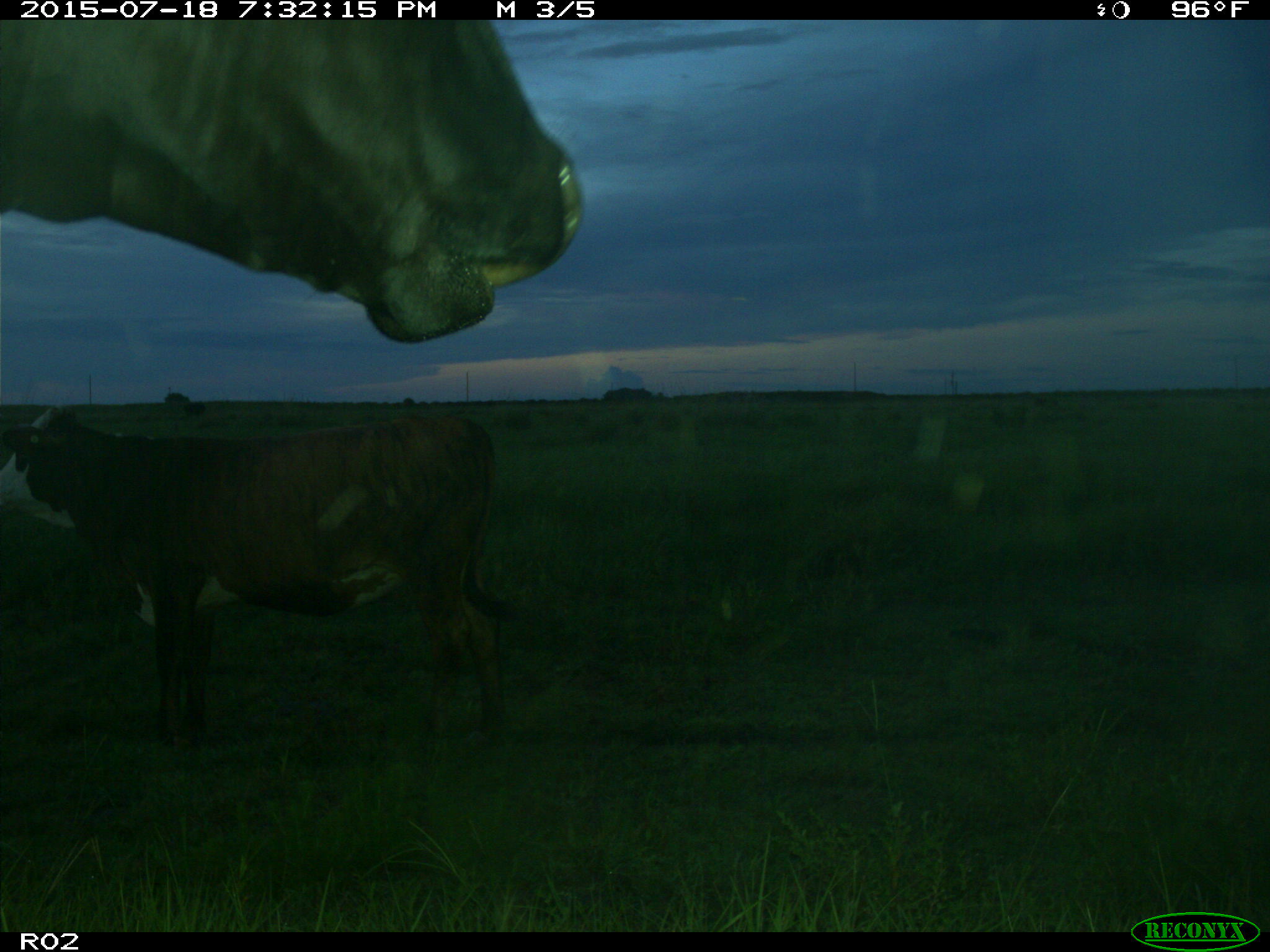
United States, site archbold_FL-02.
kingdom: Animalia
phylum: Chordata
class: Mammalia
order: Artiodactyla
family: Bovidae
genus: Bos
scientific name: Bos taurus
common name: domestic cow